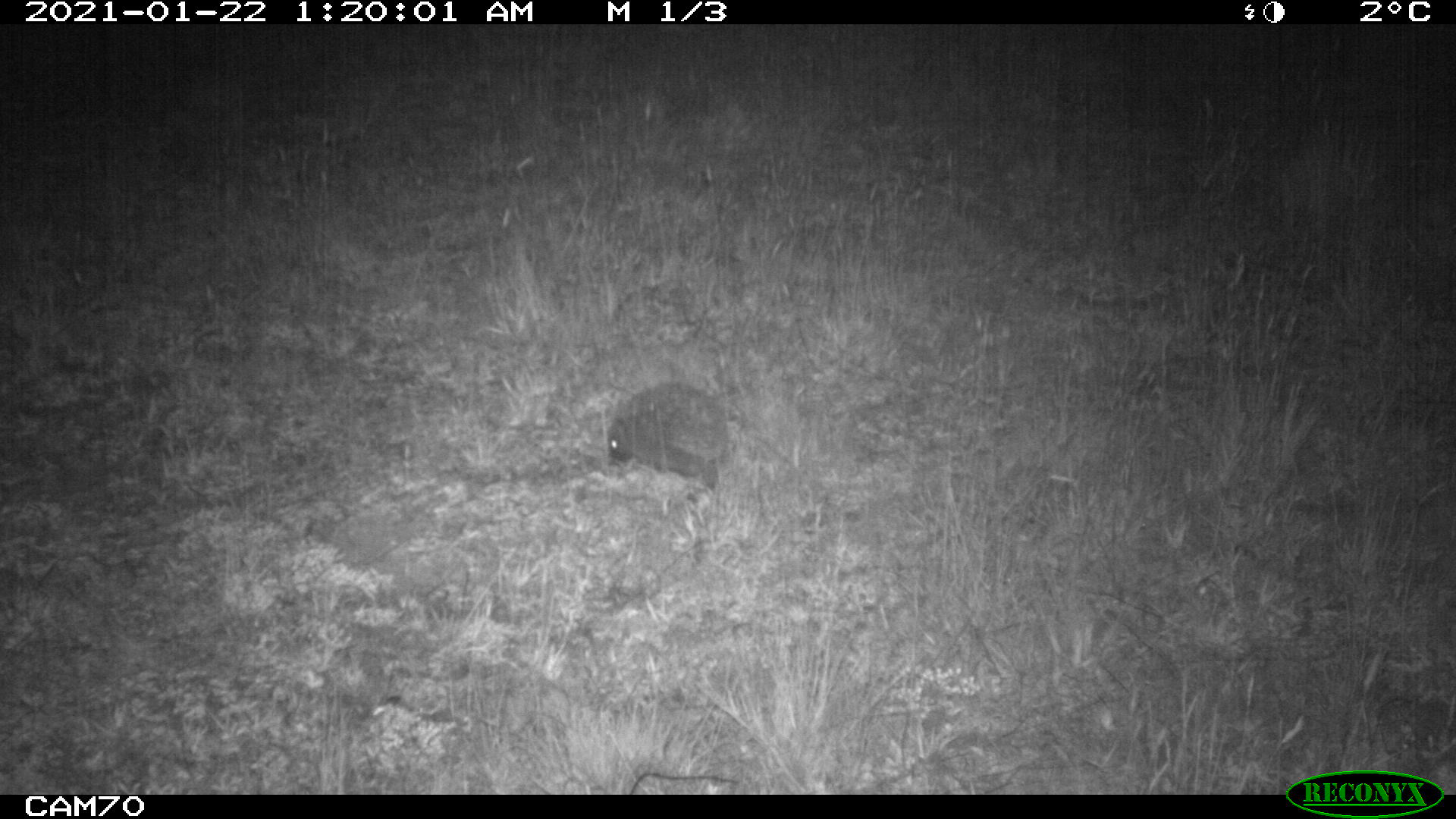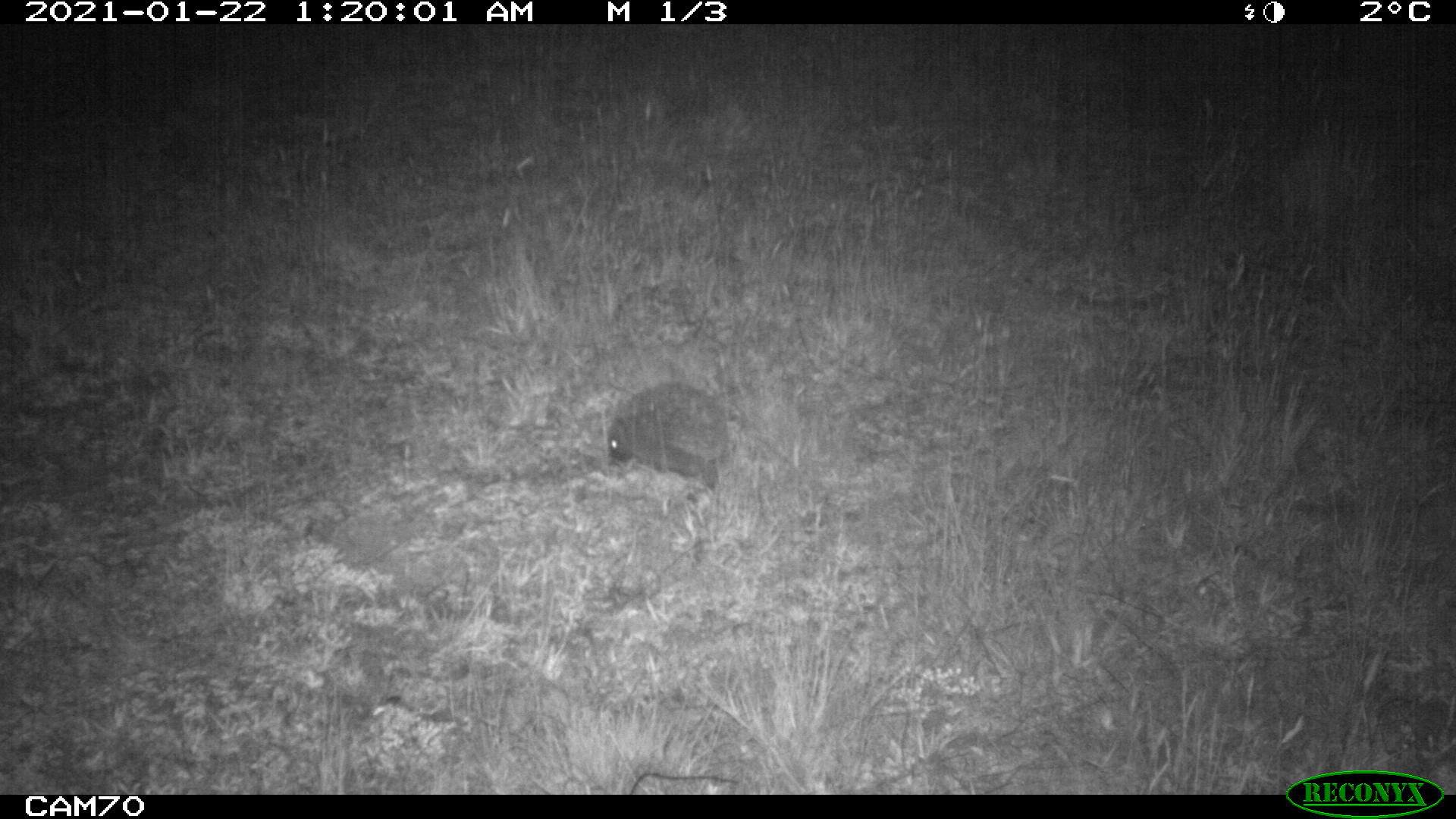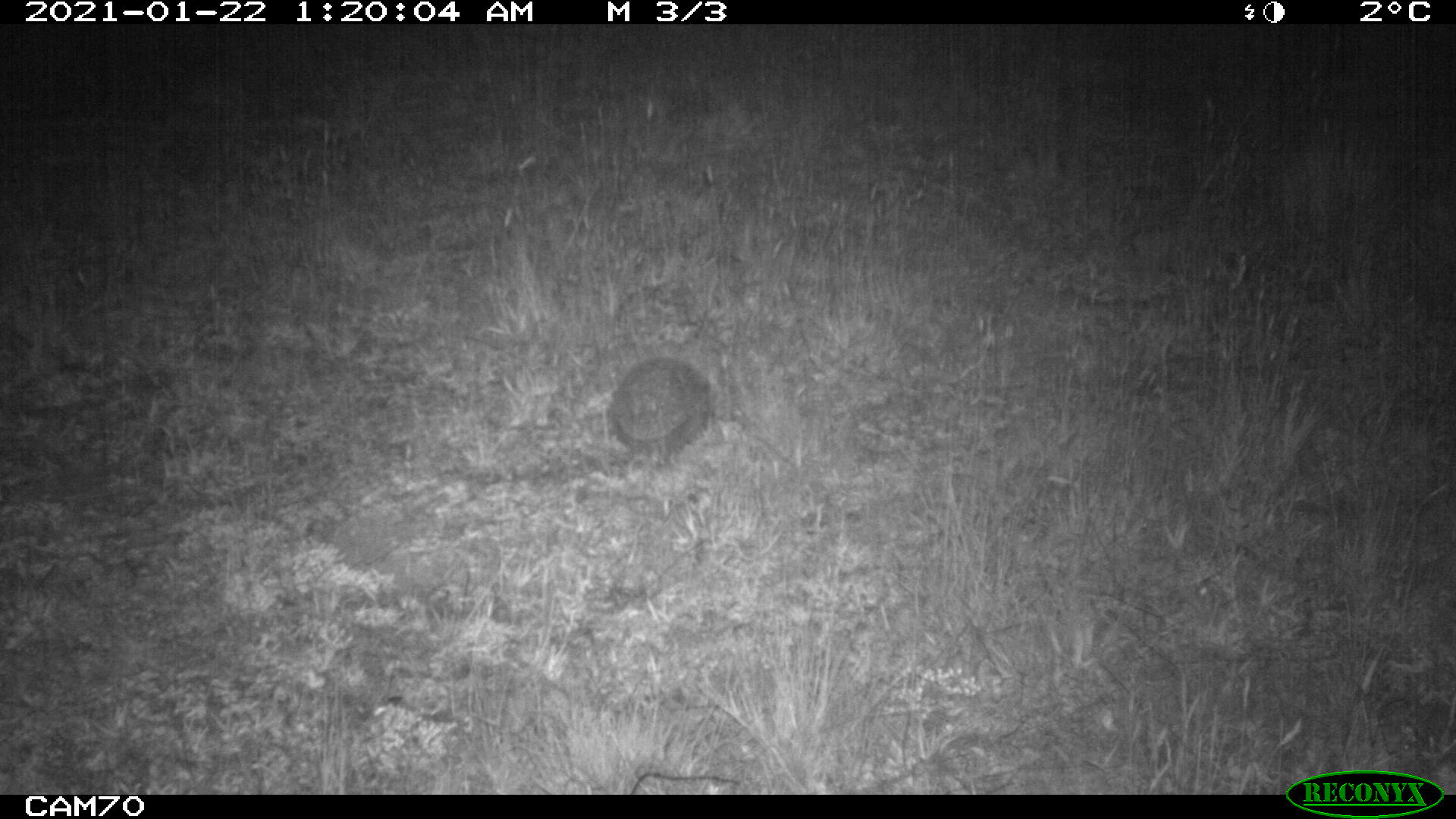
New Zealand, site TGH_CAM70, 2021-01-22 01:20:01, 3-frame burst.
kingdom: Animalia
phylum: Chordata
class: Mammalia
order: Eulipotyphla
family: Erinaceidae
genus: Erinaceus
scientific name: Erinaceus europaeus europaeus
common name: european hedgehog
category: hedgehog